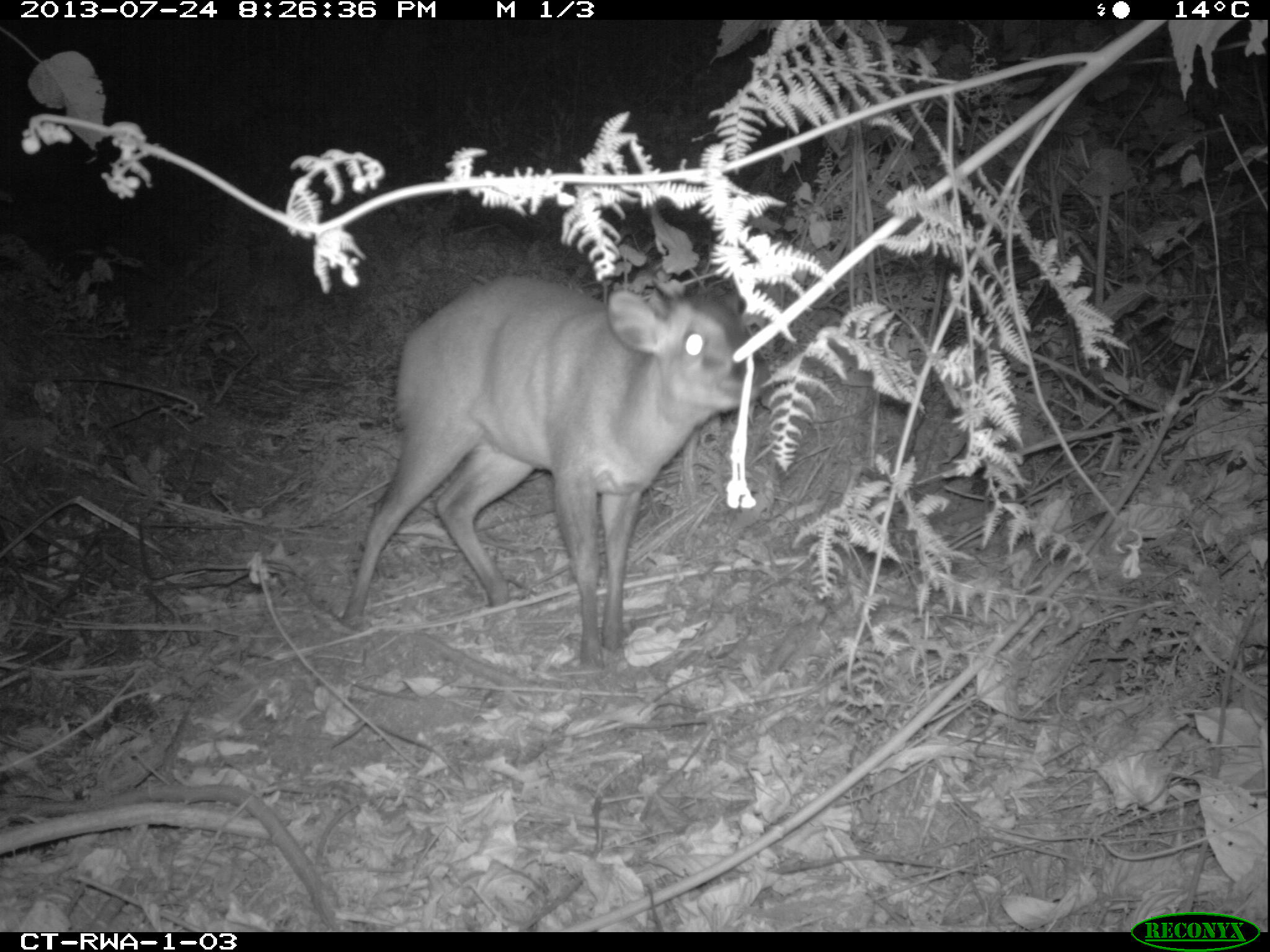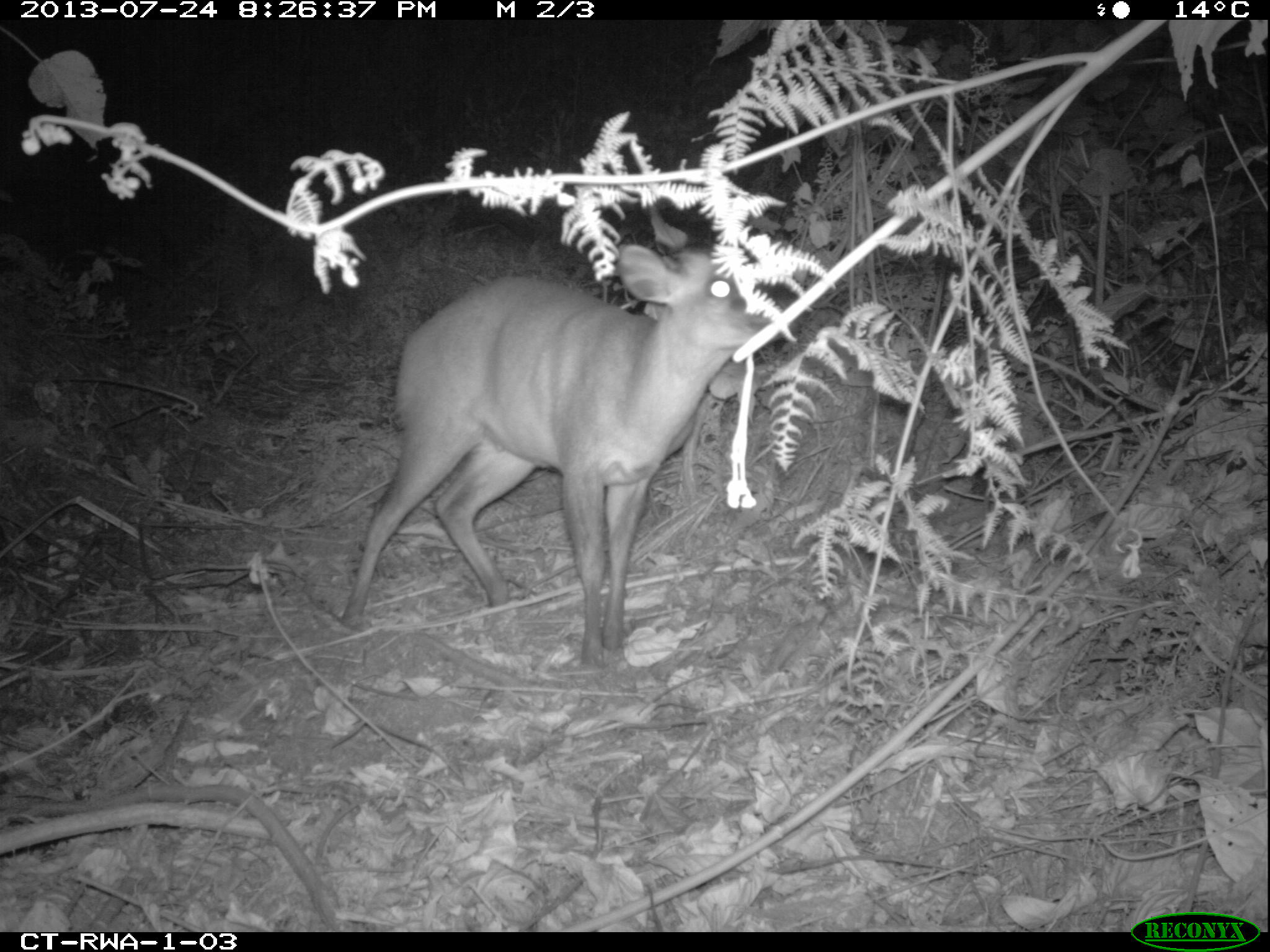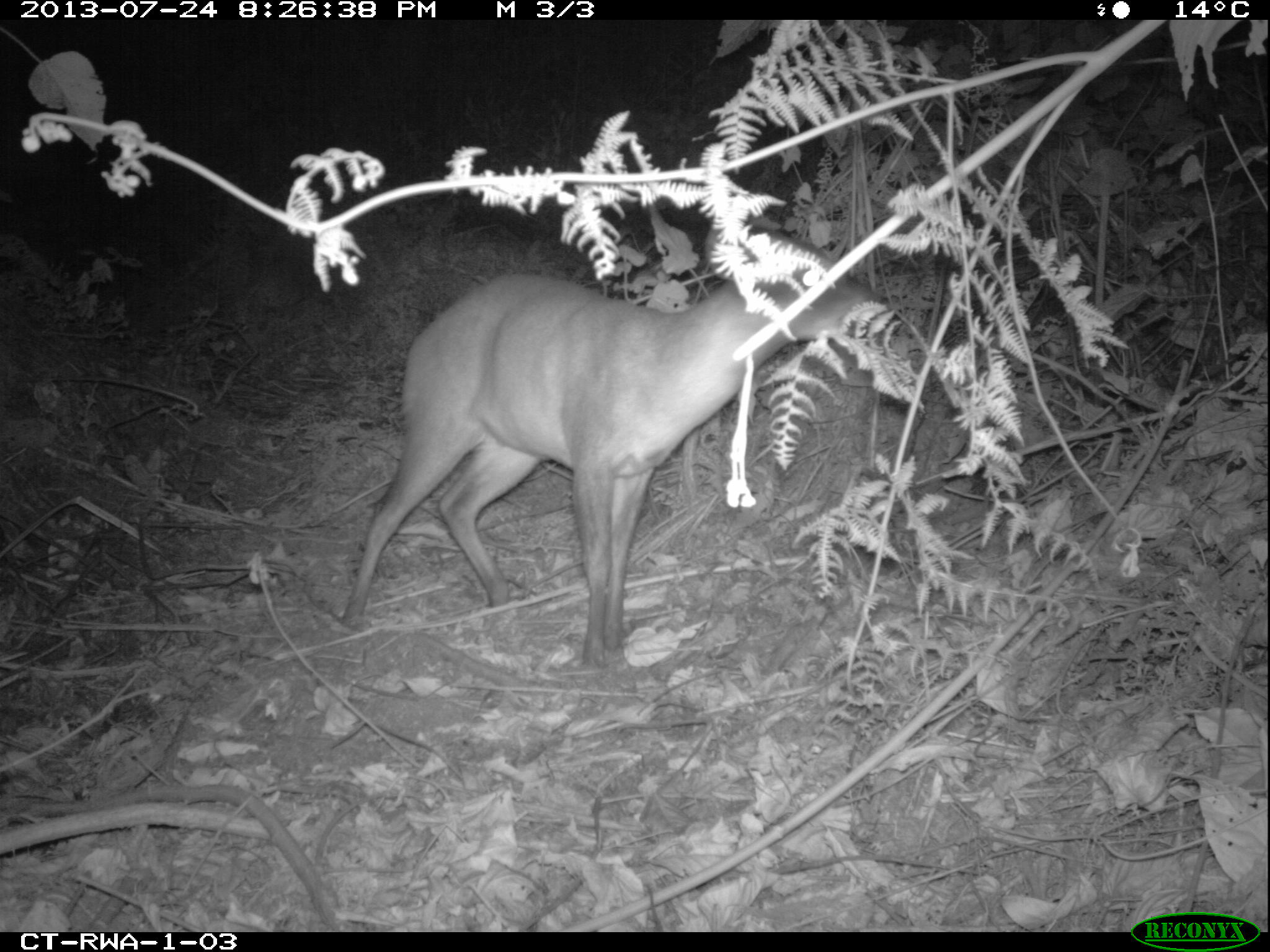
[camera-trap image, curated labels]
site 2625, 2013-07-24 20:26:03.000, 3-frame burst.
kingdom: Animalia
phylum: Chordata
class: Mammalia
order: Artiodactyla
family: Bovidae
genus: Cephalophus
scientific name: Cephalophus nigrifrons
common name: black-fronted duiker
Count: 1.